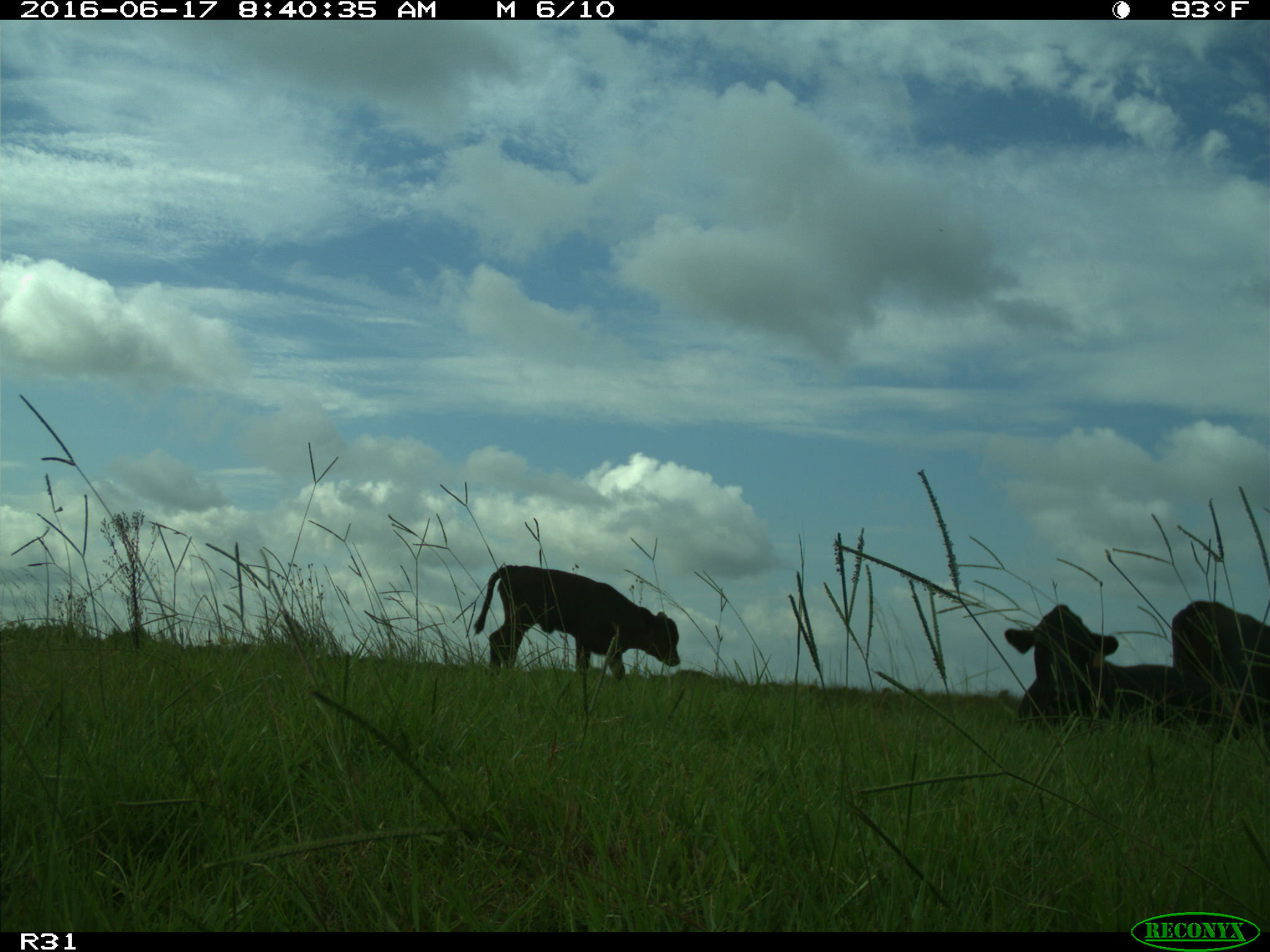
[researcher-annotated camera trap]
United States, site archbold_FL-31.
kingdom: Animalia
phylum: Chordata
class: Mammalia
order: Artiodactyla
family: Bovidae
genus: Bos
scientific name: Bos taurus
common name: domestic cow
Bos taurus (domestic cow).